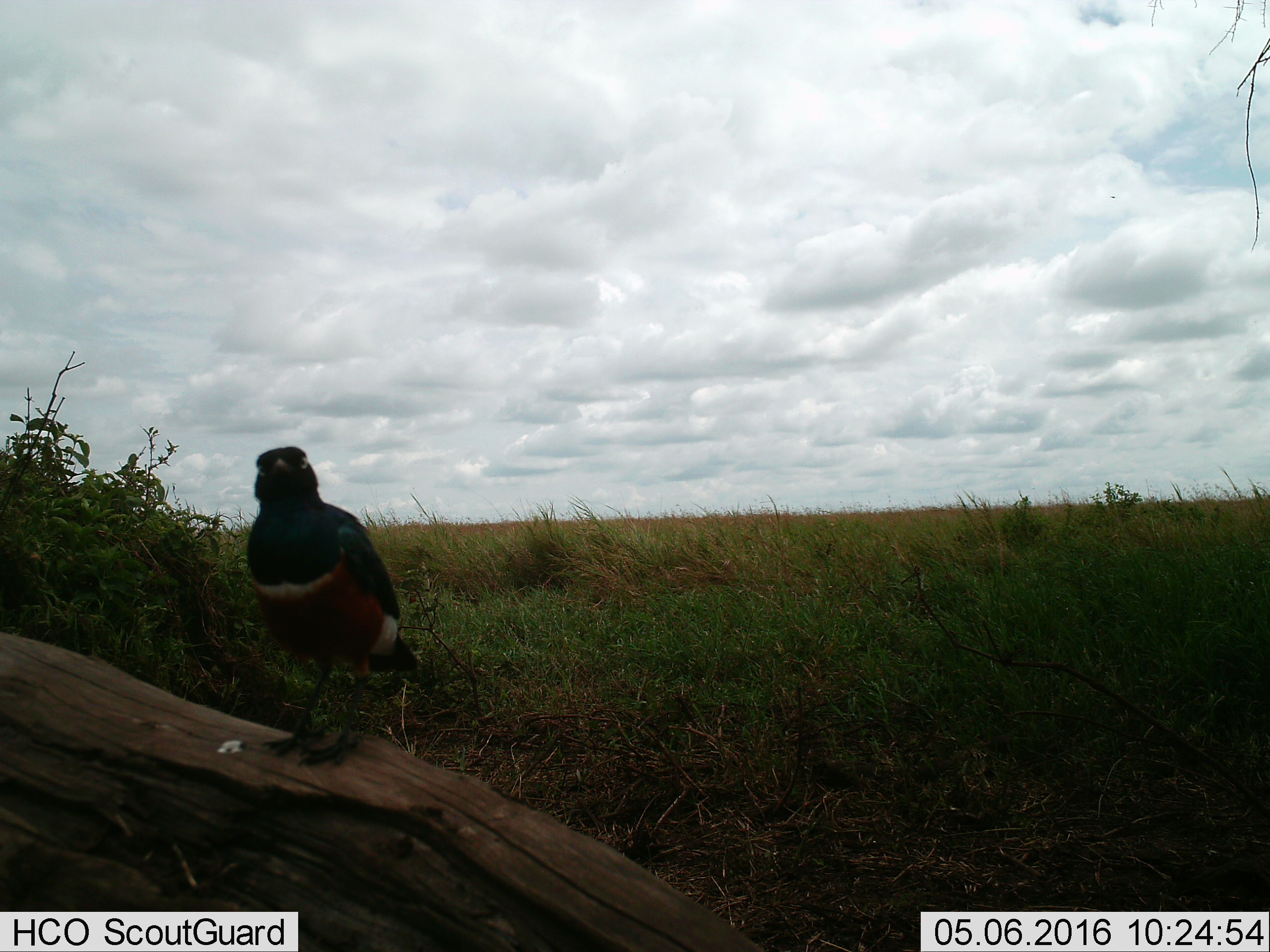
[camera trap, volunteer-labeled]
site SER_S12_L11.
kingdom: Animalia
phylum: Chordata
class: Aves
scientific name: Aves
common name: bird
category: birdother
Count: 1.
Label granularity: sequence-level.